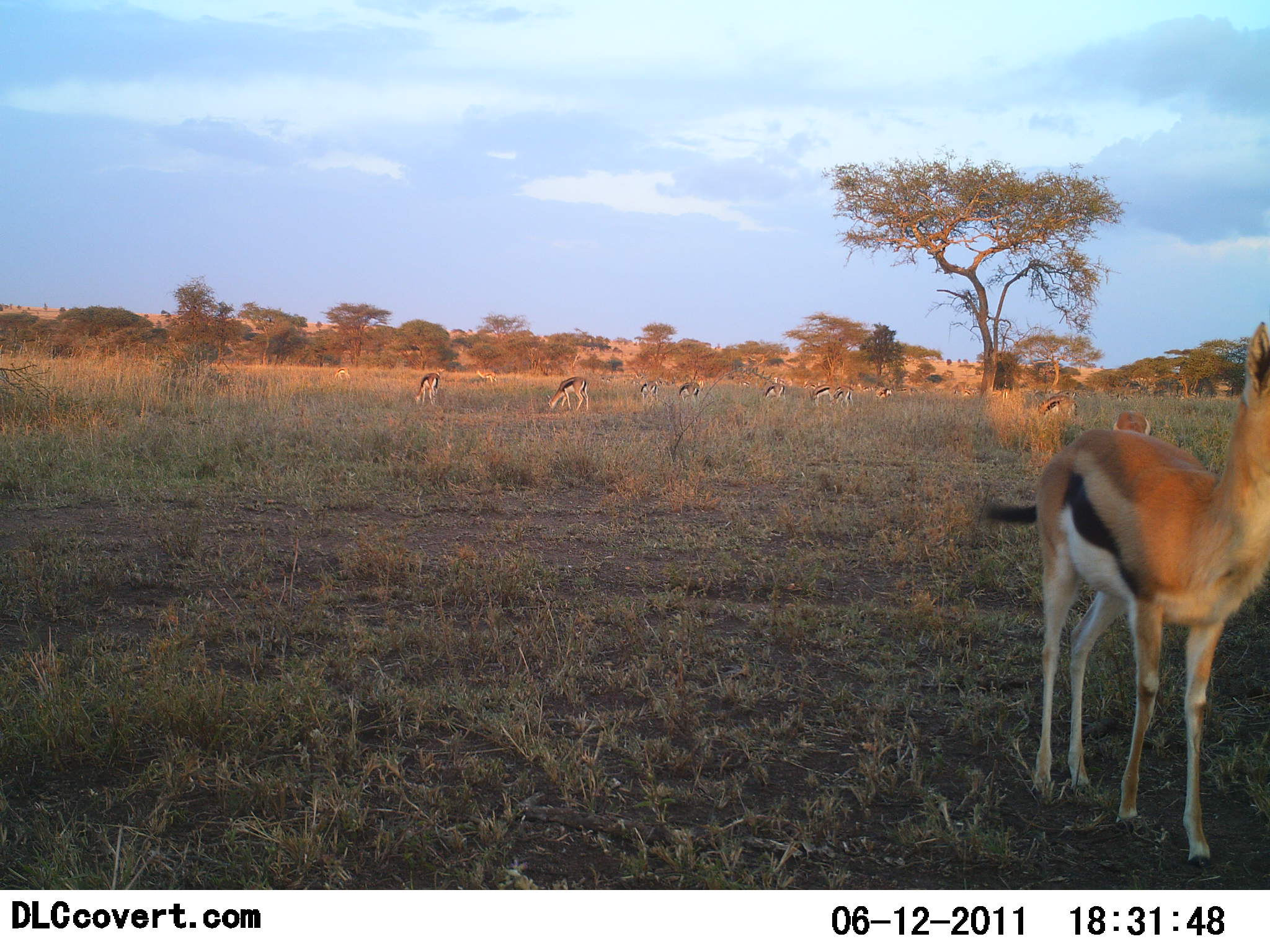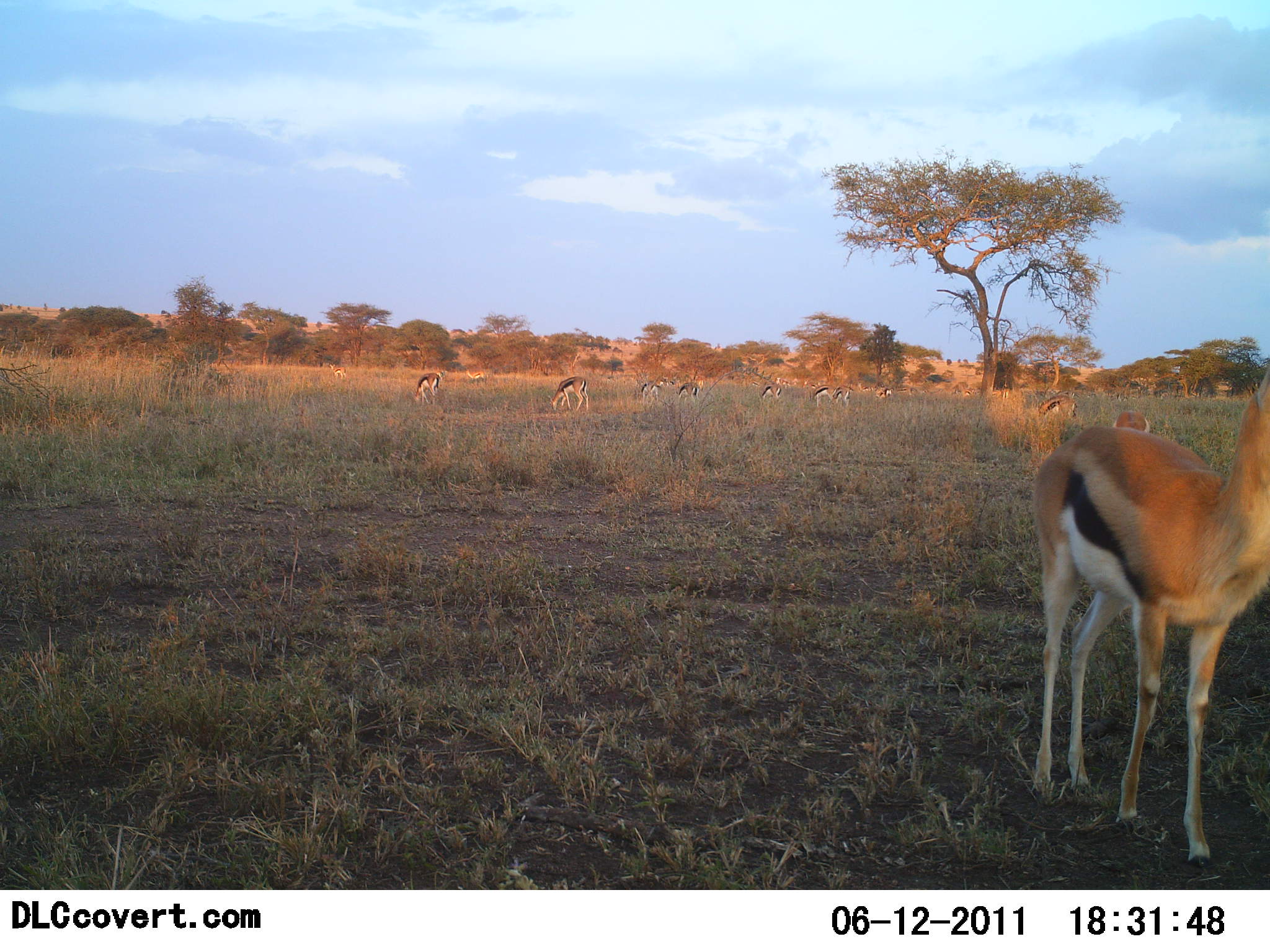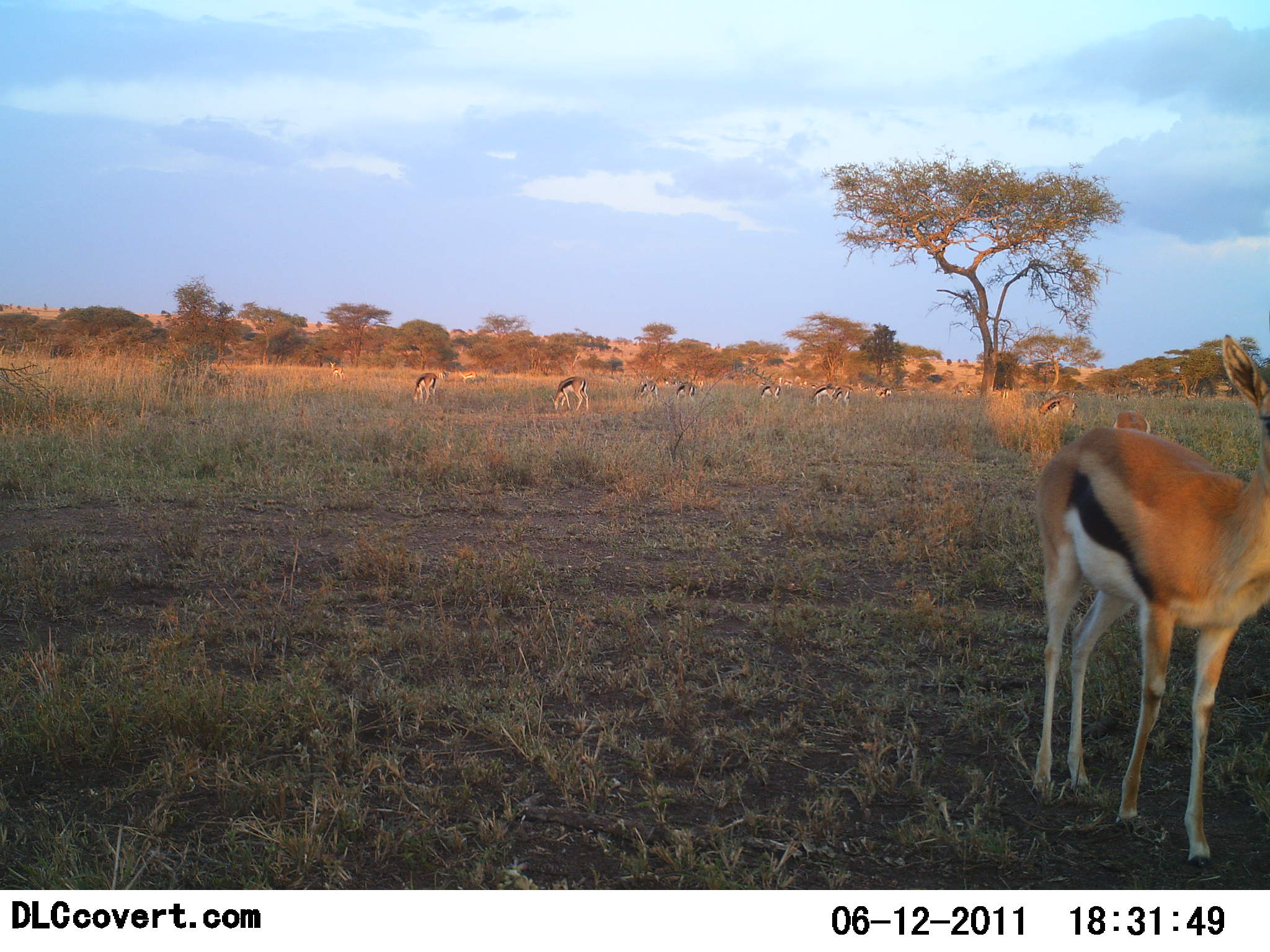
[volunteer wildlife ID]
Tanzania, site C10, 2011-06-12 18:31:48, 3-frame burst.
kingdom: Animalia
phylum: Chordata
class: Mammalia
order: Artiodactyla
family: Bovidae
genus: Eudorcas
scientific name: Eudorcas thomsonii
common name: thomson's gazelle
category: gazellethomsons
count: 11-50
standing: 80%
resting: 0%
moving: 10%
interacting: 0%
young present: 0%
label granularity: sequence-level